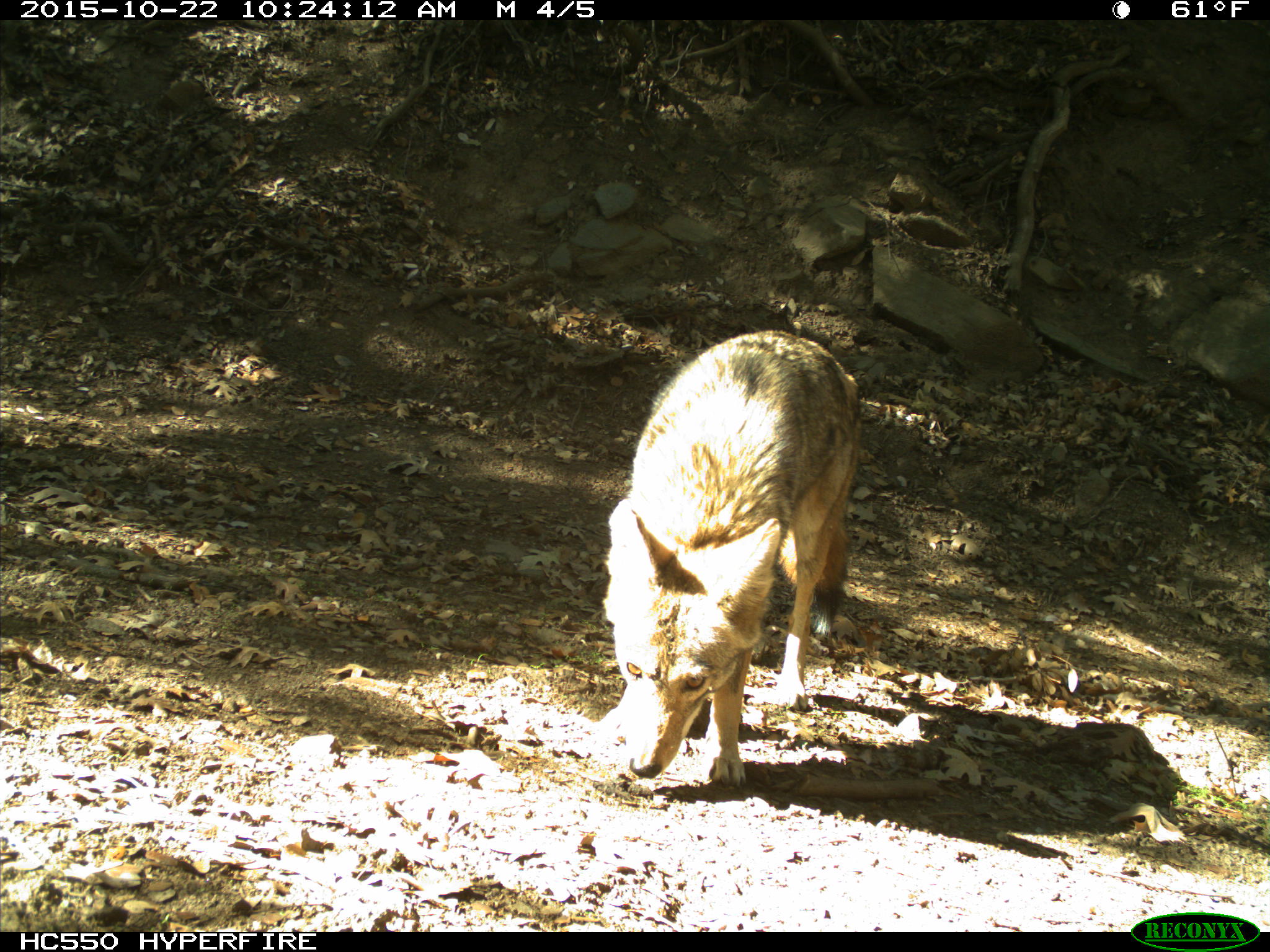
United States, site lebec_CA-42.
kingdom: Animalia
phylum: Chordata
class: Mammalia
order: Carnivora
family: Canidae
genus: Canis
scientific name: Canis latrans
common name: coyote